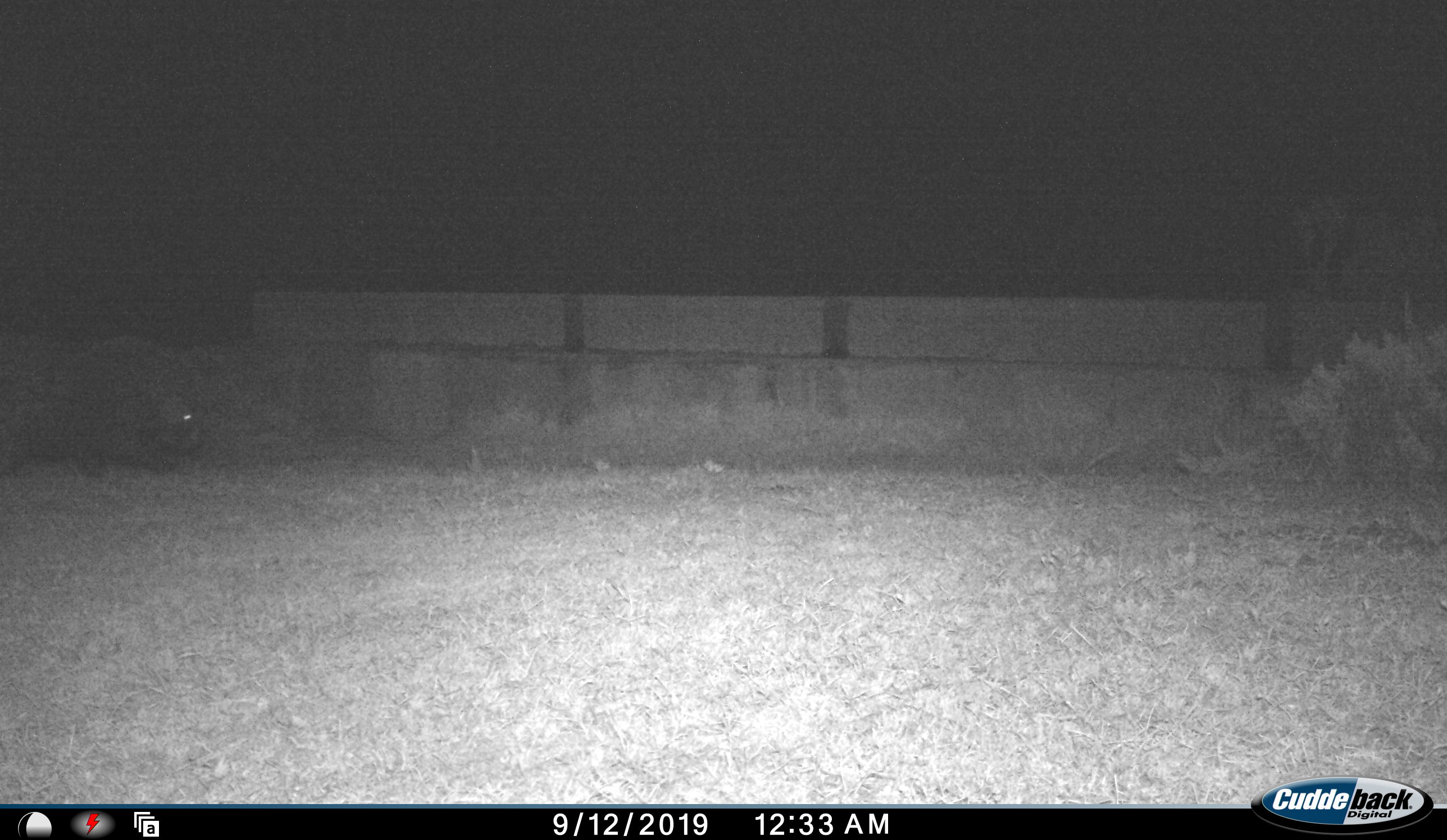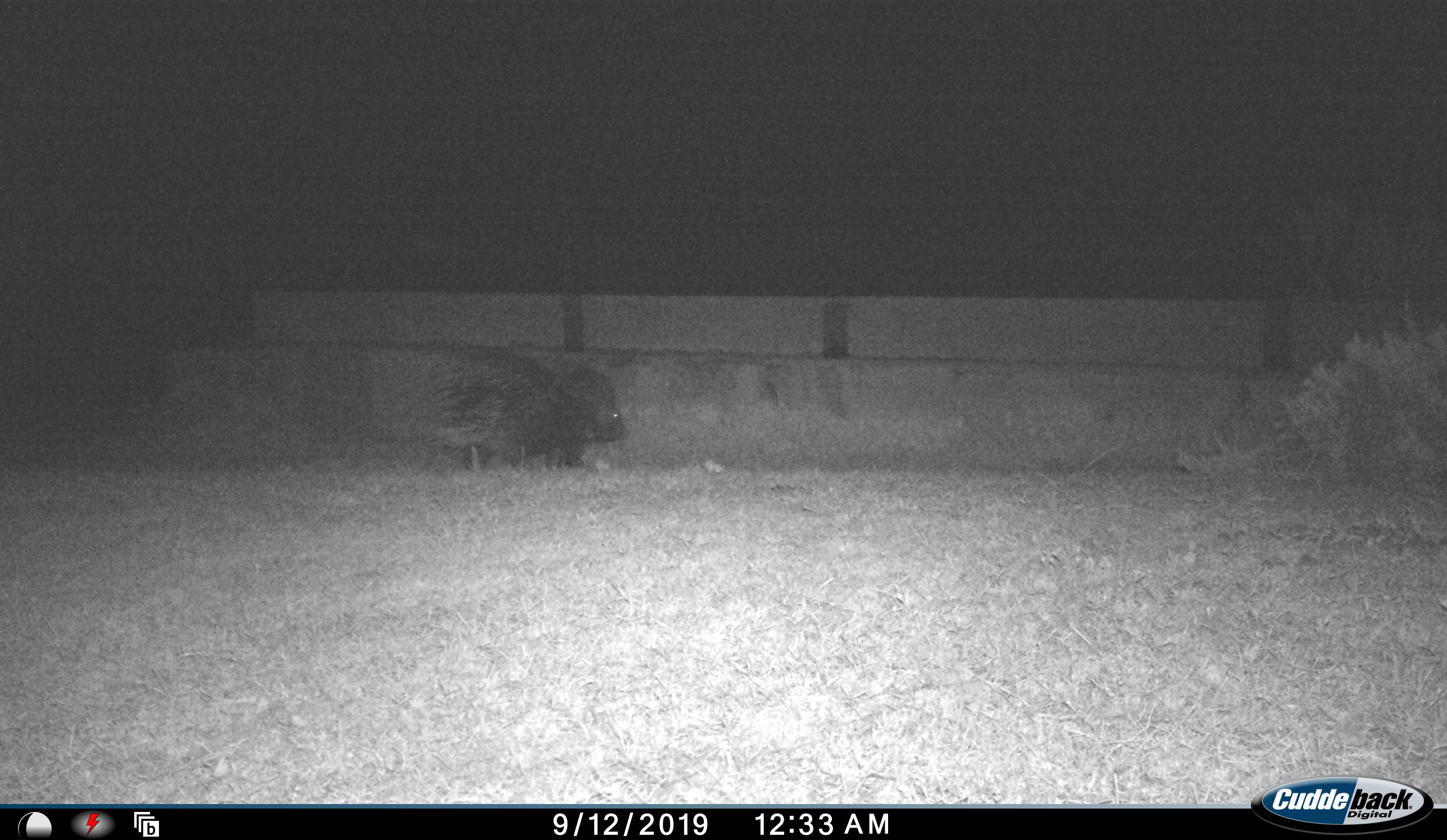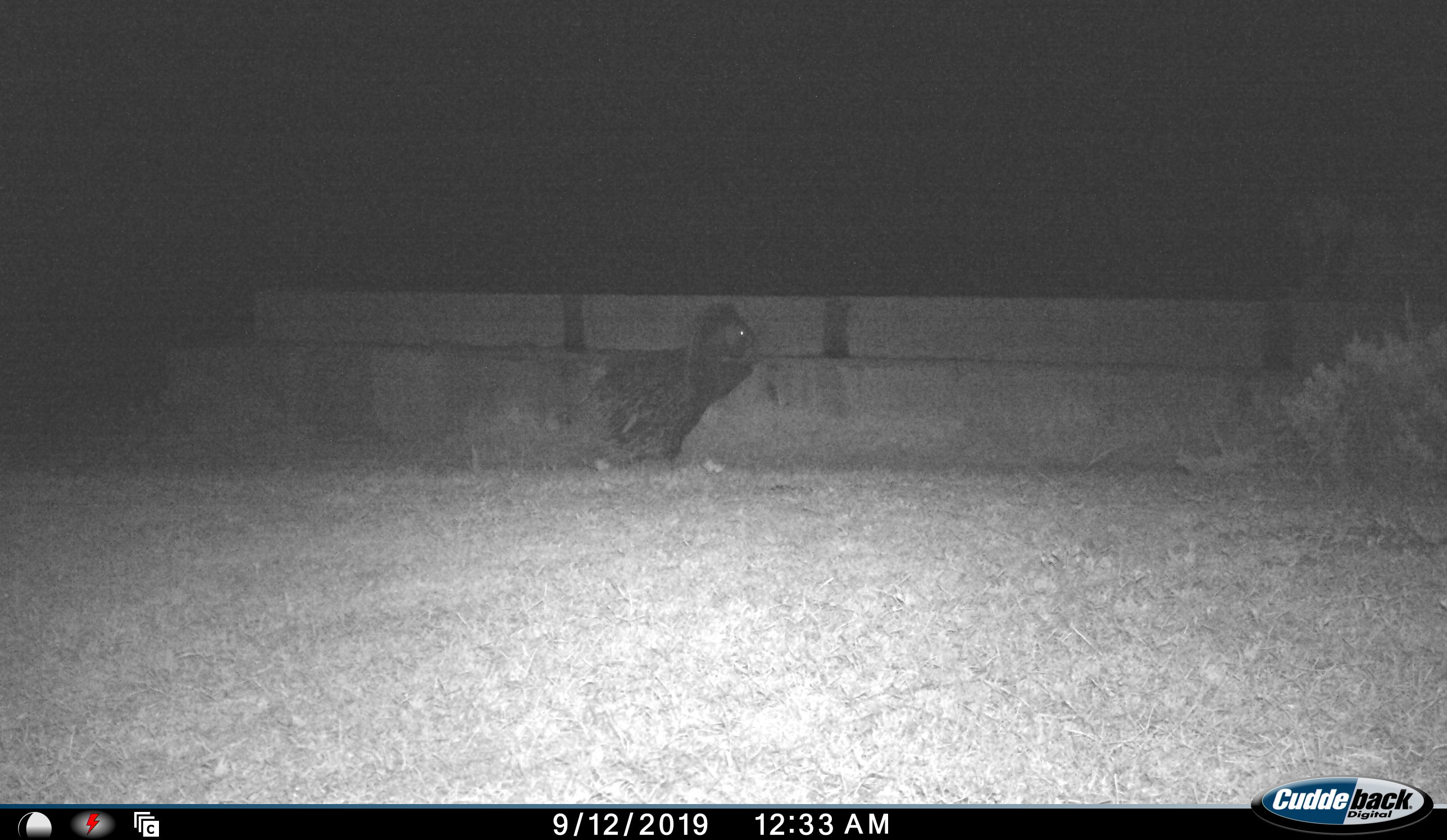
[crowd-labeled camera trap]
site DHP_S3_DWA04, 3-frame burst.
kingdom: Animalia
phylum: Chordata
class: Mammalia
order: Rodentia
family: Hystricidae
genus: Hystrix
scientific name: Hystrix cristata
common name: crested porcupine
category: porcupine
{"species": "porcupine (crested porcupine) (Hystrix cristata)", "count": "1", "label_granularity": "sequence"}